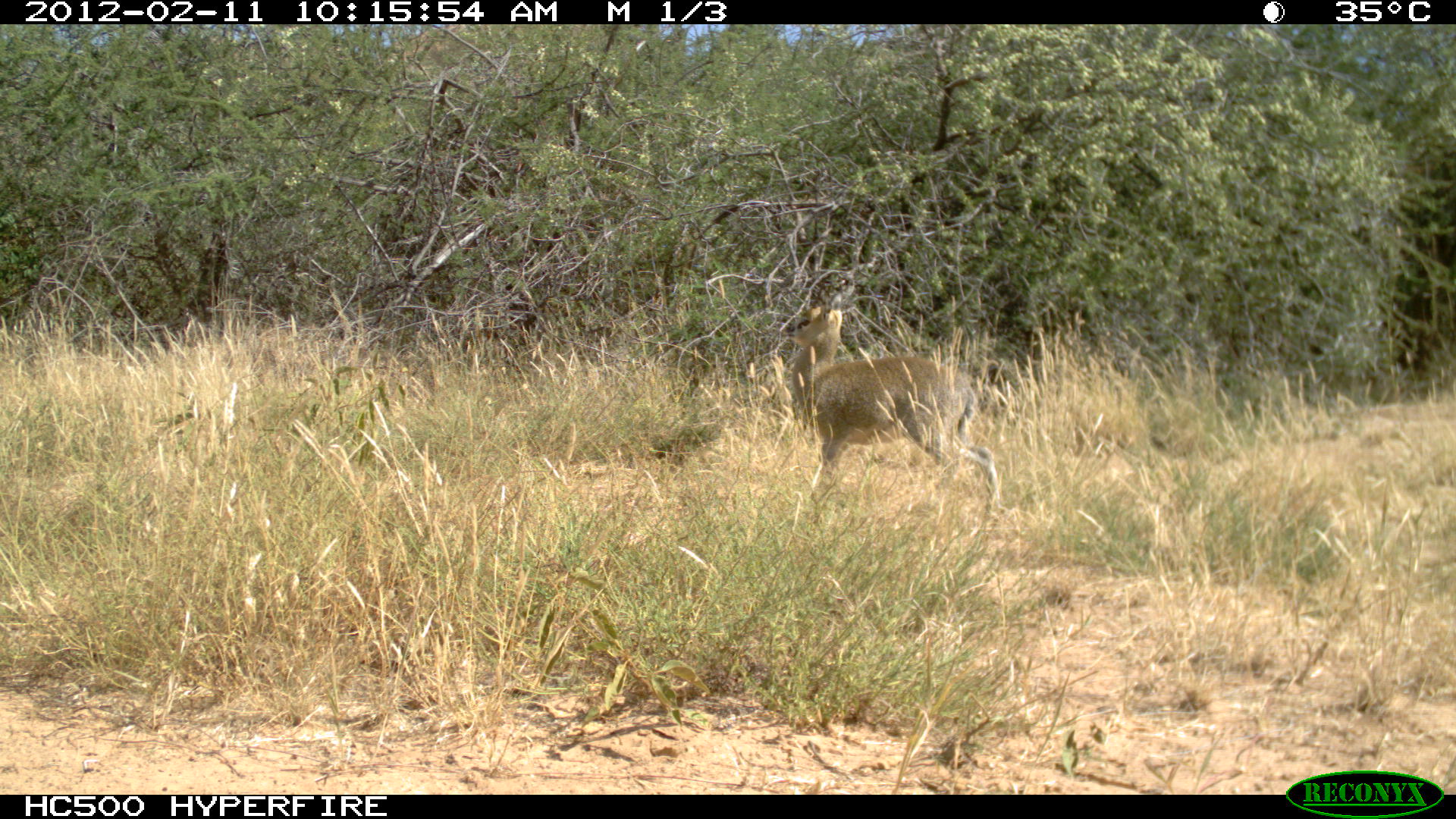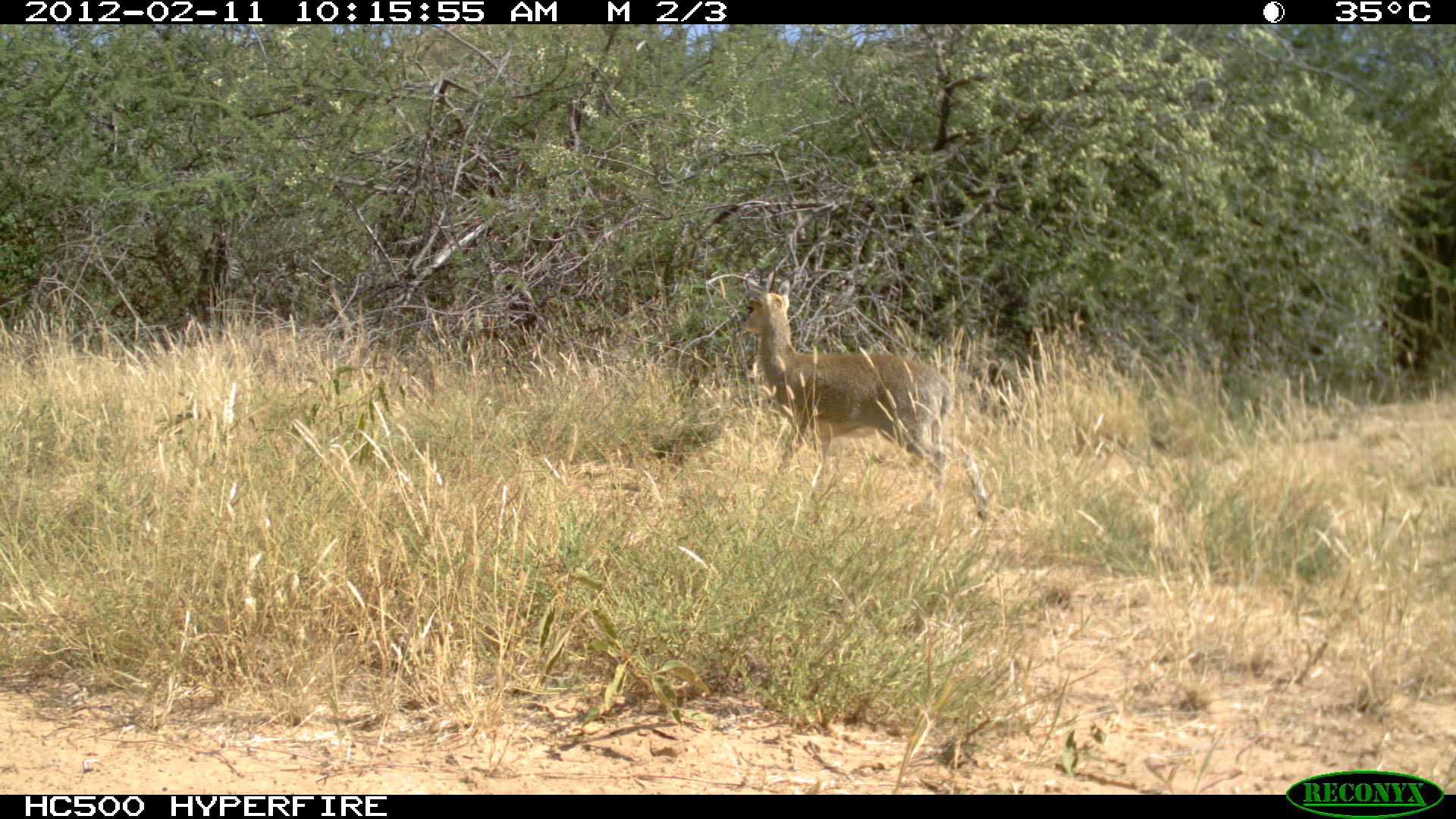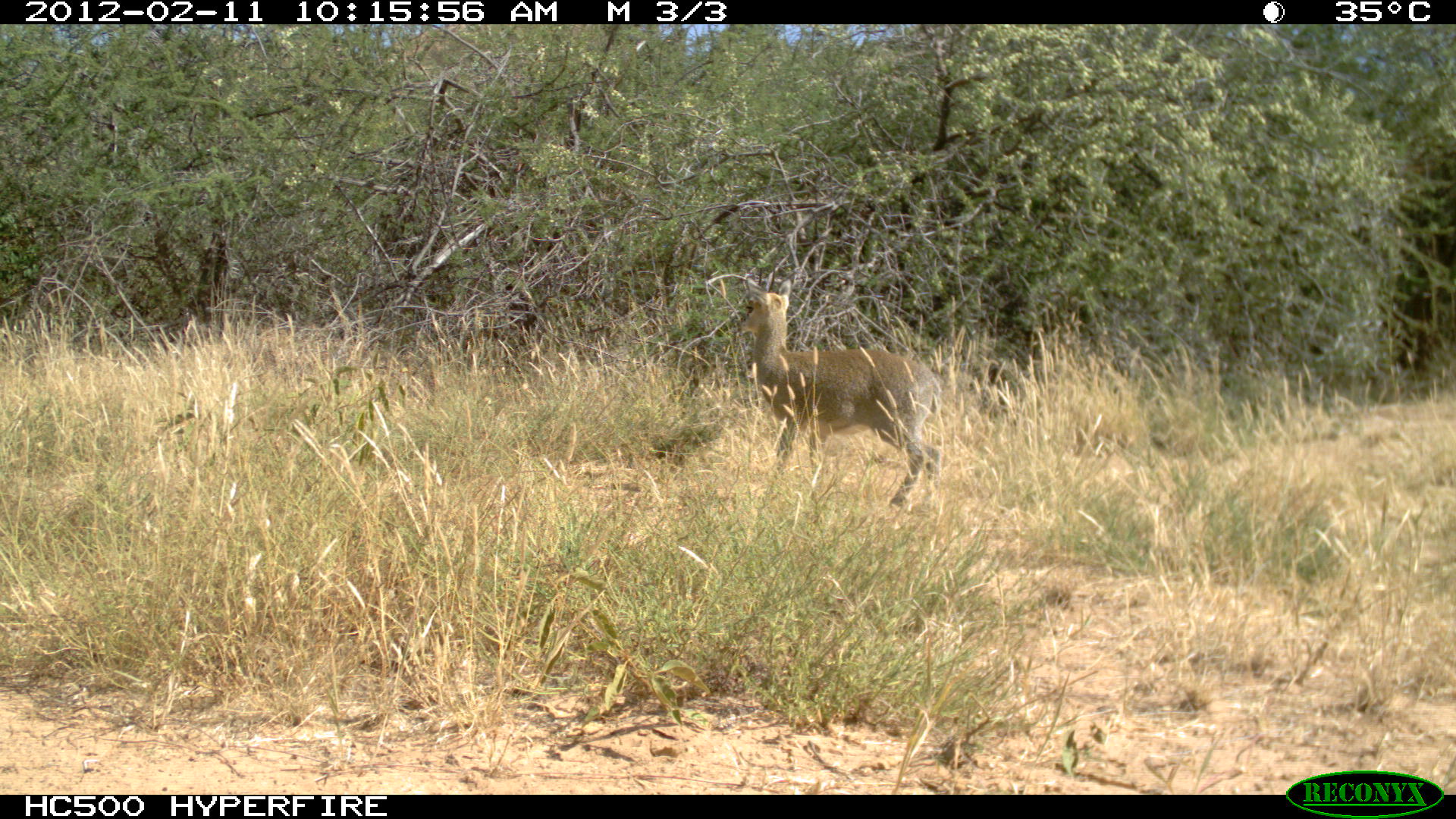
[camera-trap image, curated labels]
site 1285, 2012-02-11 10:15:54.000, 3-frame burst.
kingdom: Animalia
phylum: Chordata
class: Mammalia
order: Artiodactyla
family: Bovidae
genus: Sylvicapra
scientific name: Sylvicapra grimmia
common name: bush duiker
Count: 1.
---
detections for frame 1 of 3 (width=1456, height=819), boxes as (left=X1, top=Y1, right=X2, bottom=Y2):
sylvicapra grimmia: (left=781, top=289, right=1001, bottom=500)